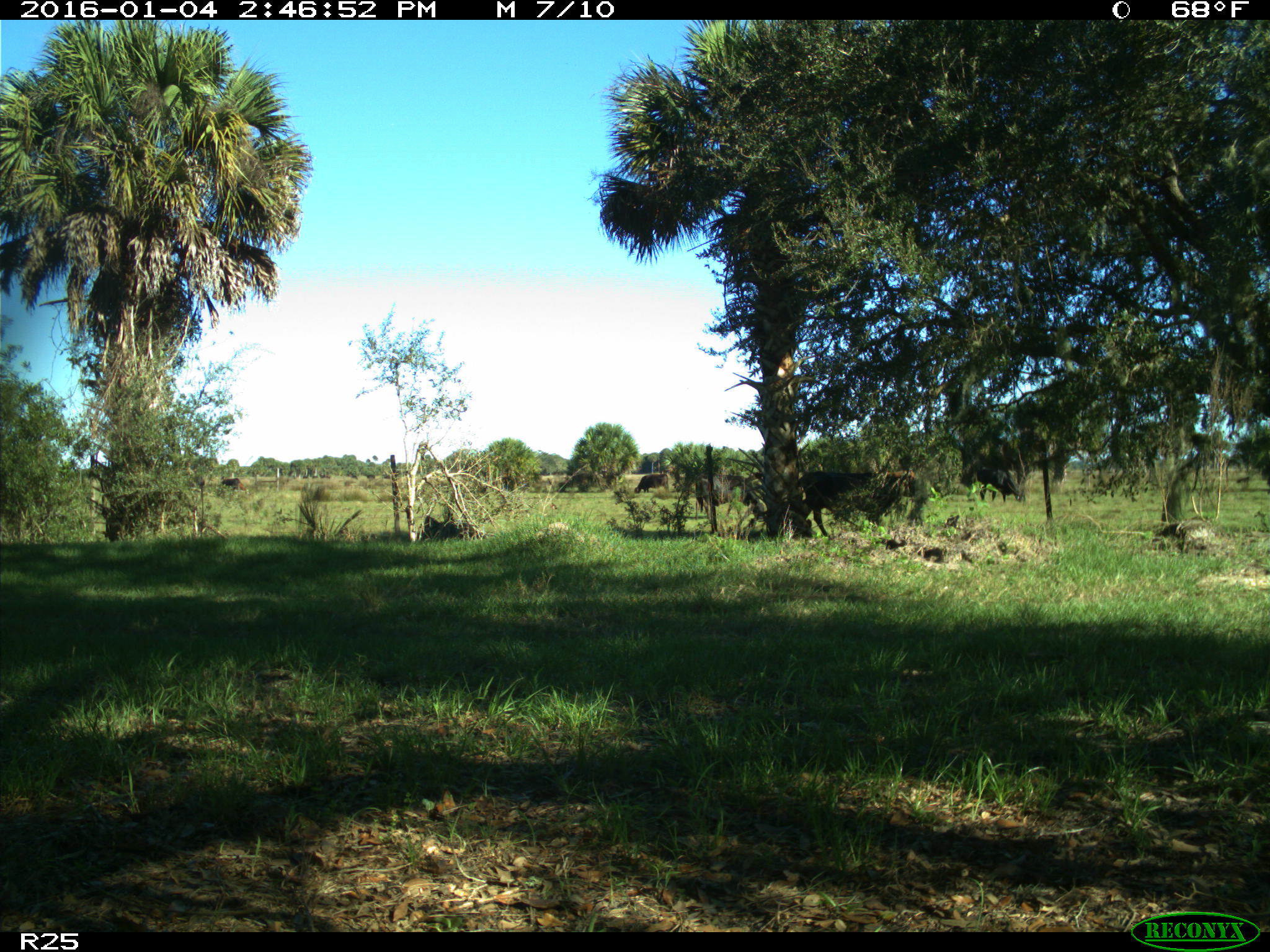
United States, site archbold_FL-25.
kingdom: Animalia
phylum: Chordata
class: Mammalia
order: Artiodactyla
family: Bovidae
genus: Bos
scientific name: Bos taurus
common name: domestic cow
Bos taurus (domestic cow).